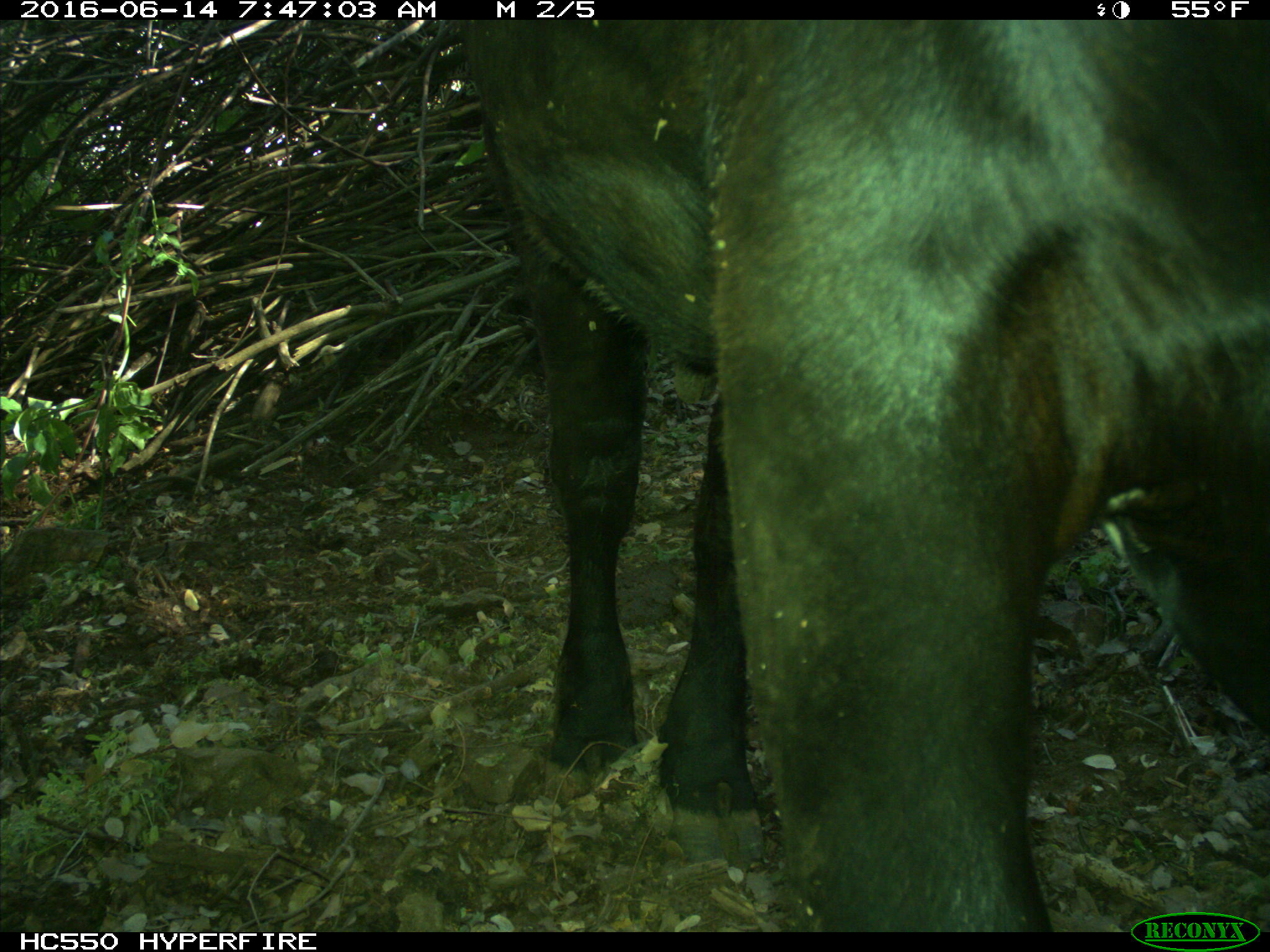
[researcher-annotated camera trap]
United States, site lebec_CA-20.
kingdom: Animalia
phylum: Chordata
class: Mammalia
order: Artiodactyla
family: Bovidae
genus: Bos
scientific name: Bos taurus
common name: domestic cow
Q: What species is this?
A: Bos taurus (domestic cow).